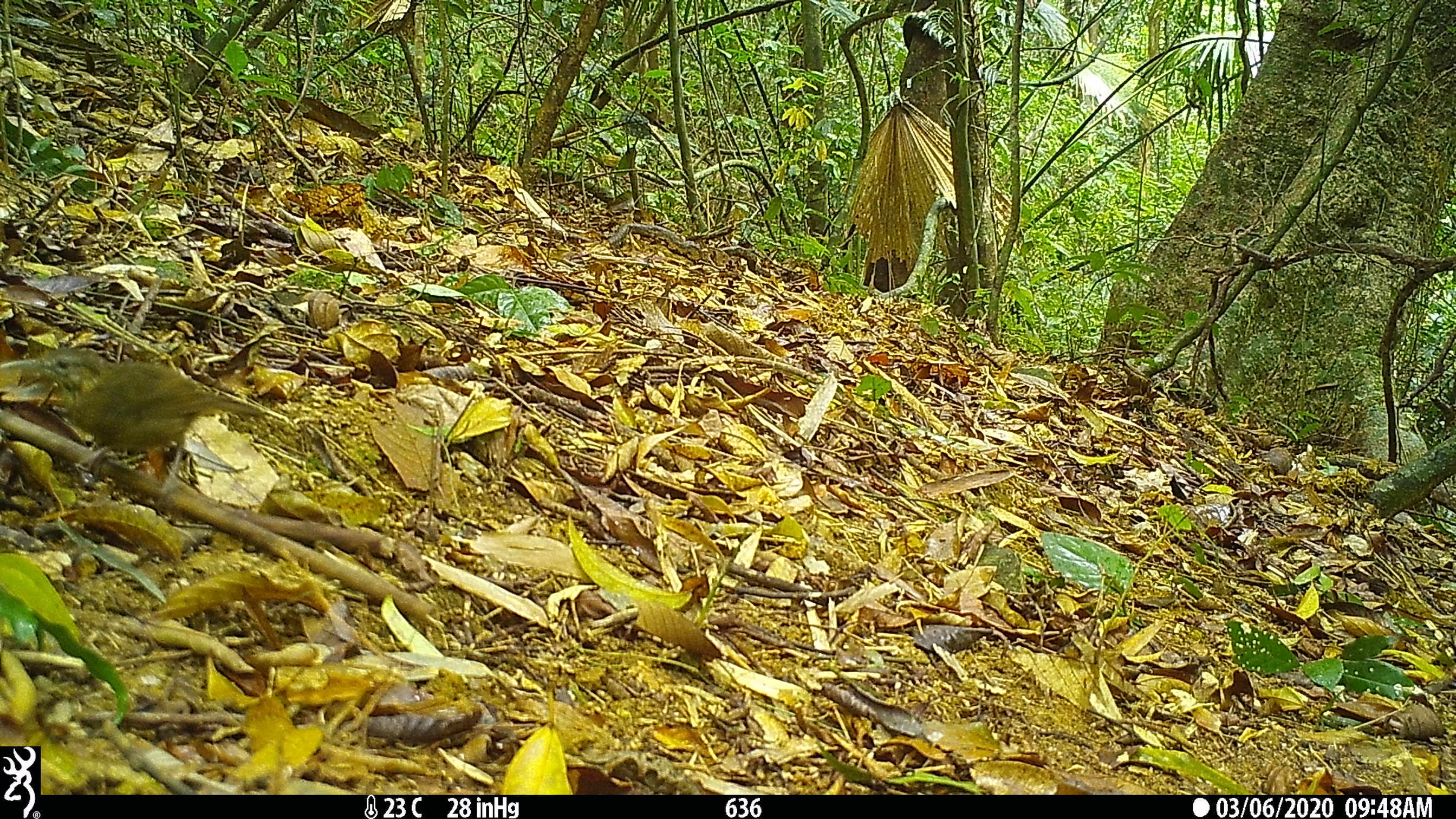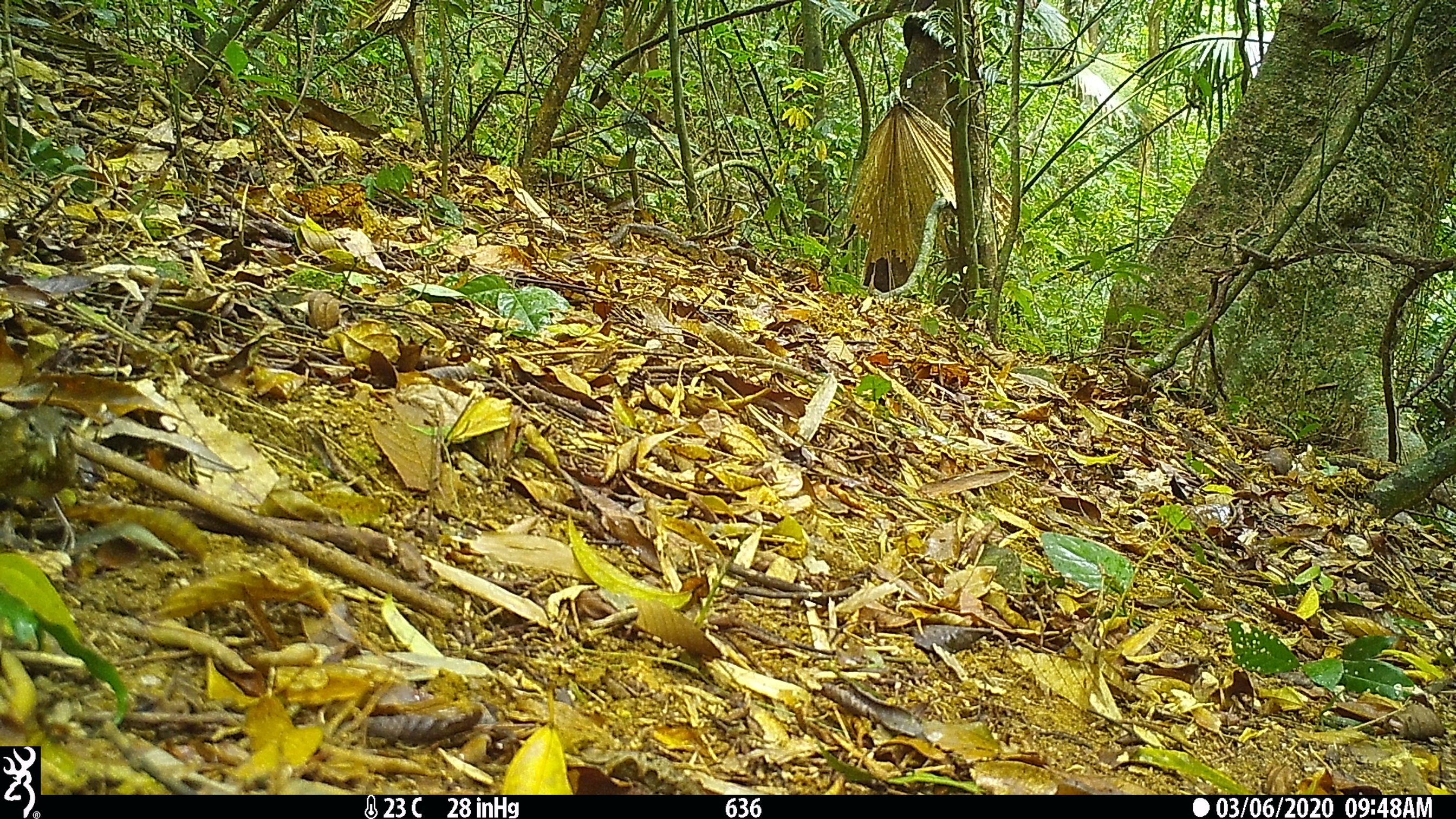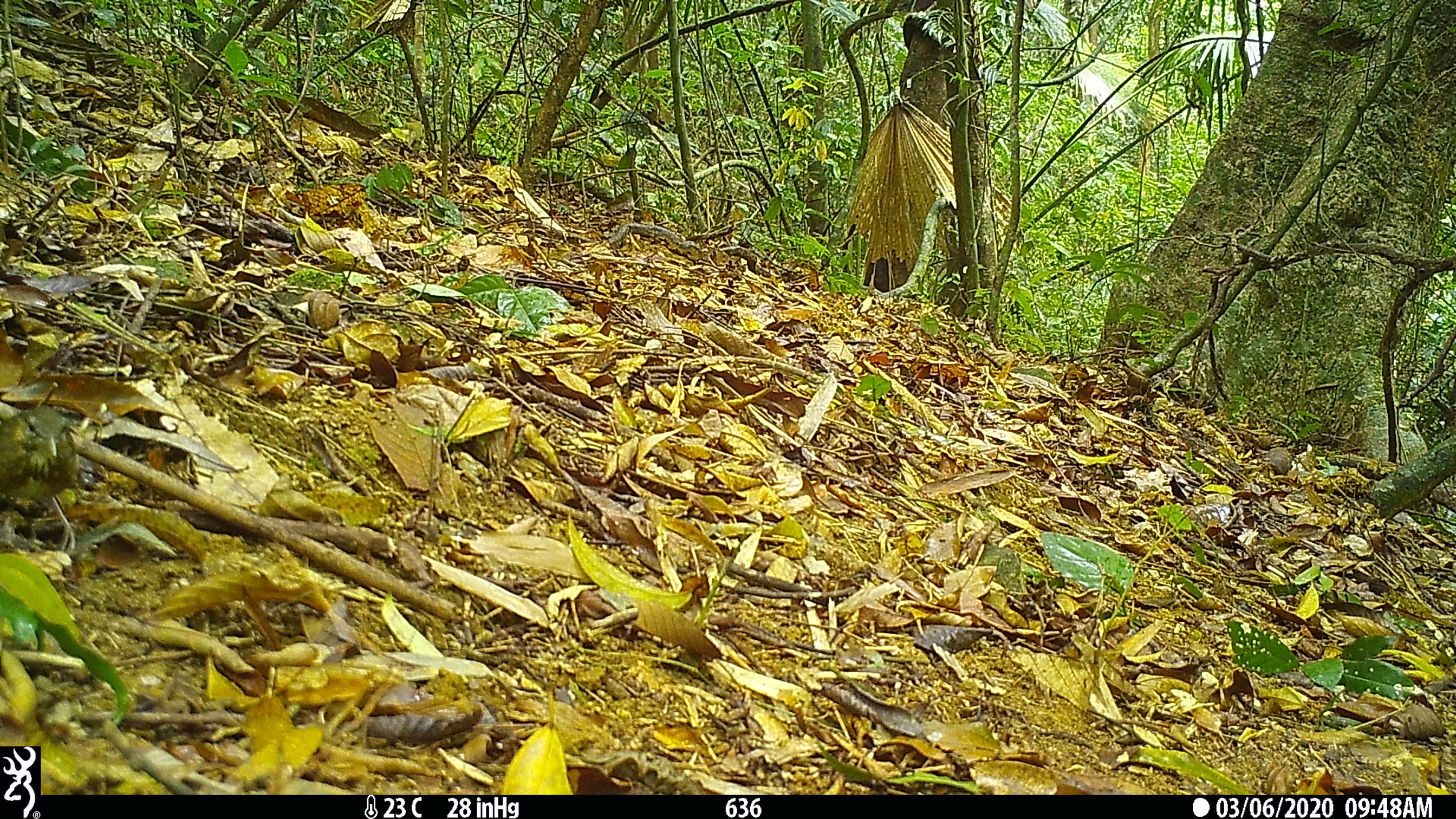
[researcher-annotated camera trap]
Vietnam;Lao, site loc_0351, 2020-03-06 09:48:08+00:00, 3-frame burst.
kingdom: Animalia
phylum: Chordata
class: Aves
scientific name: Aves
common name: bird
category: unidentified bird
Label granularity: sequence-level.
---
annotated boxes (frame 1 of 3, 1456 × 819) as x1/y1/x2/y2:
unidentified bird: 18/347/263/492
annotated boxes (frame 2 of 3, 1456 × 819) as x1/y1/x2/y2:
unidentified bird: 0/405/75/553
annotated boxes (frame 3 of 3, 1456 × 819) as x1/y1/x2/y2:
unidentified bird: 0/404/80/549